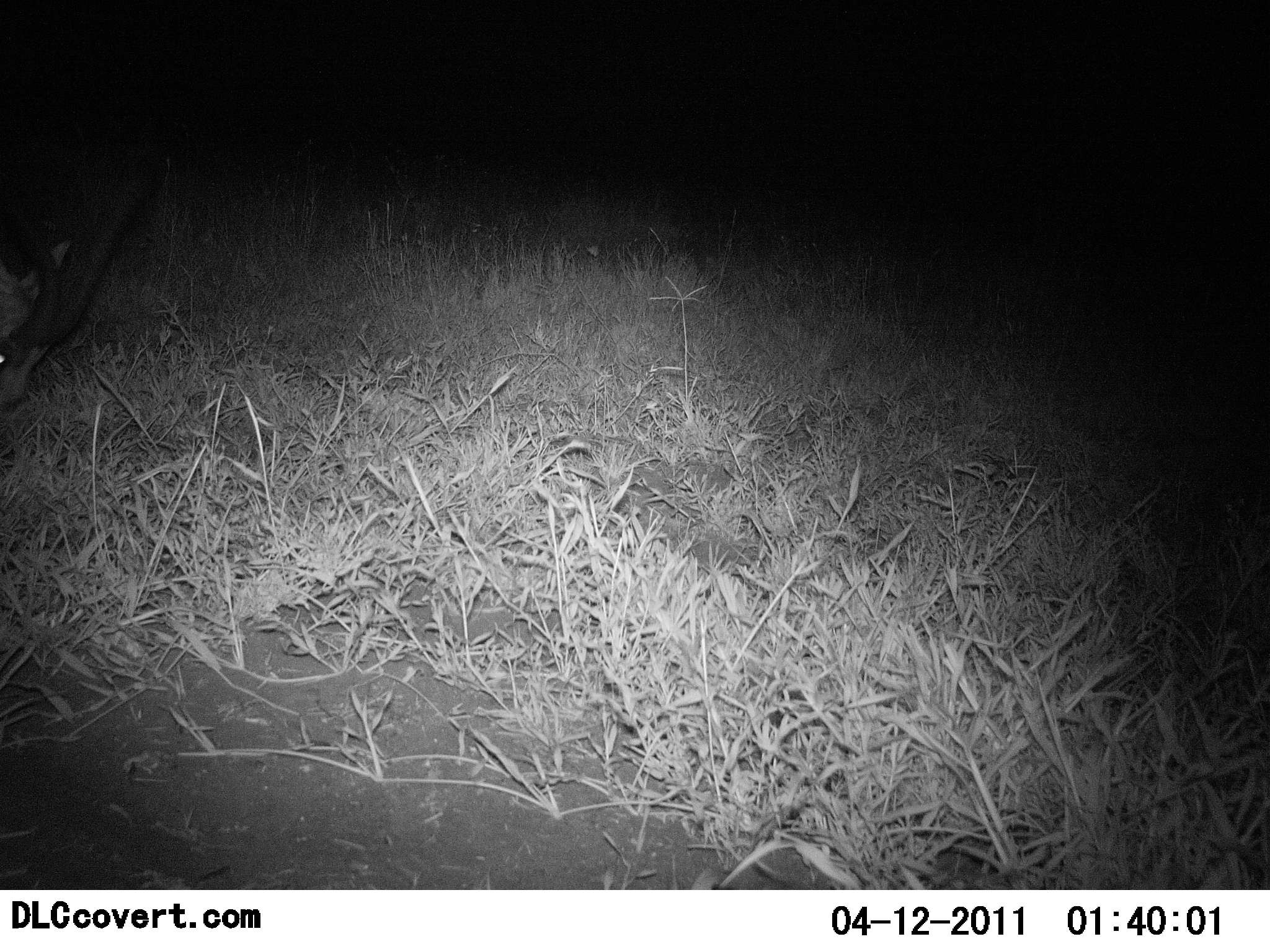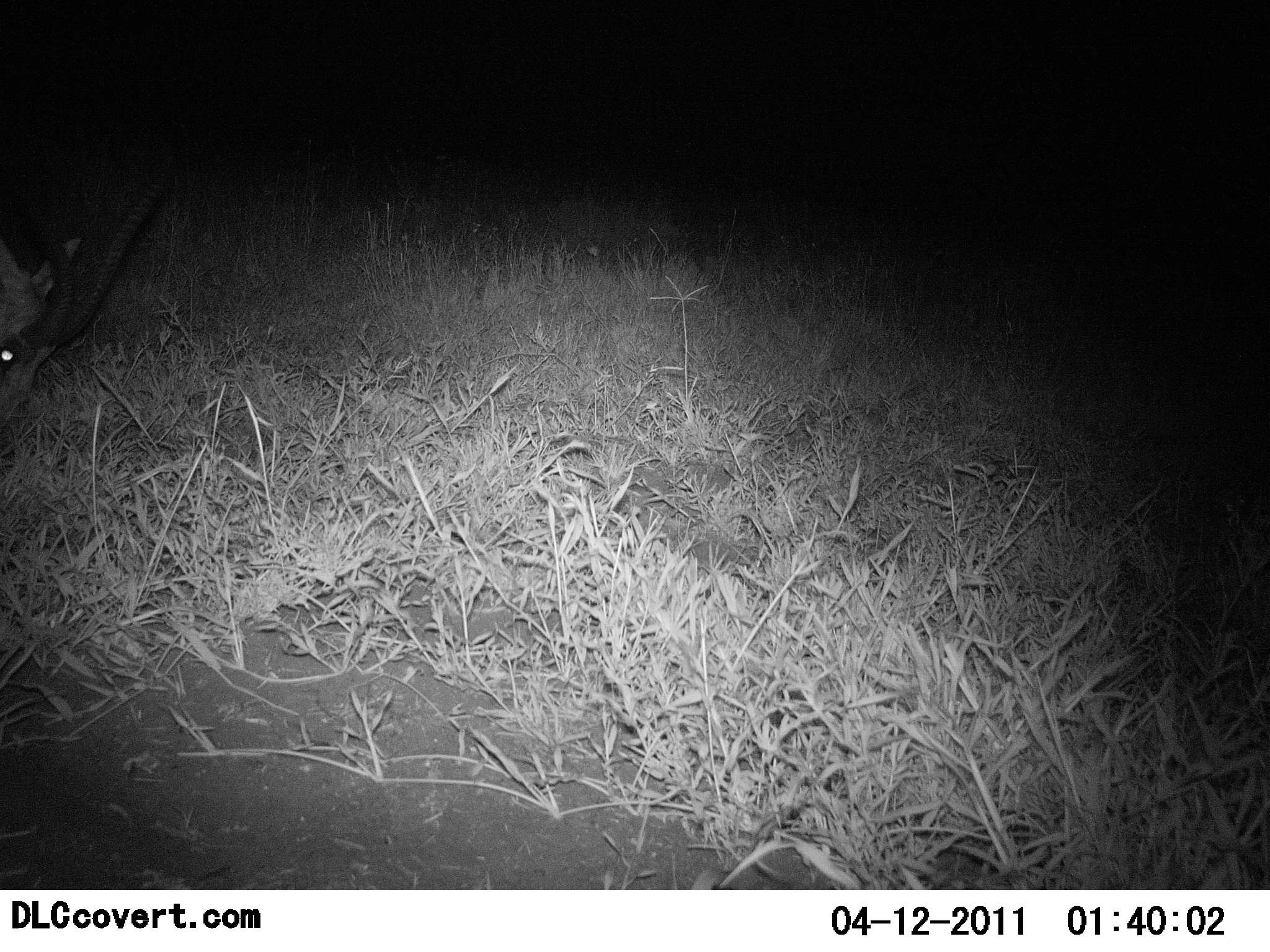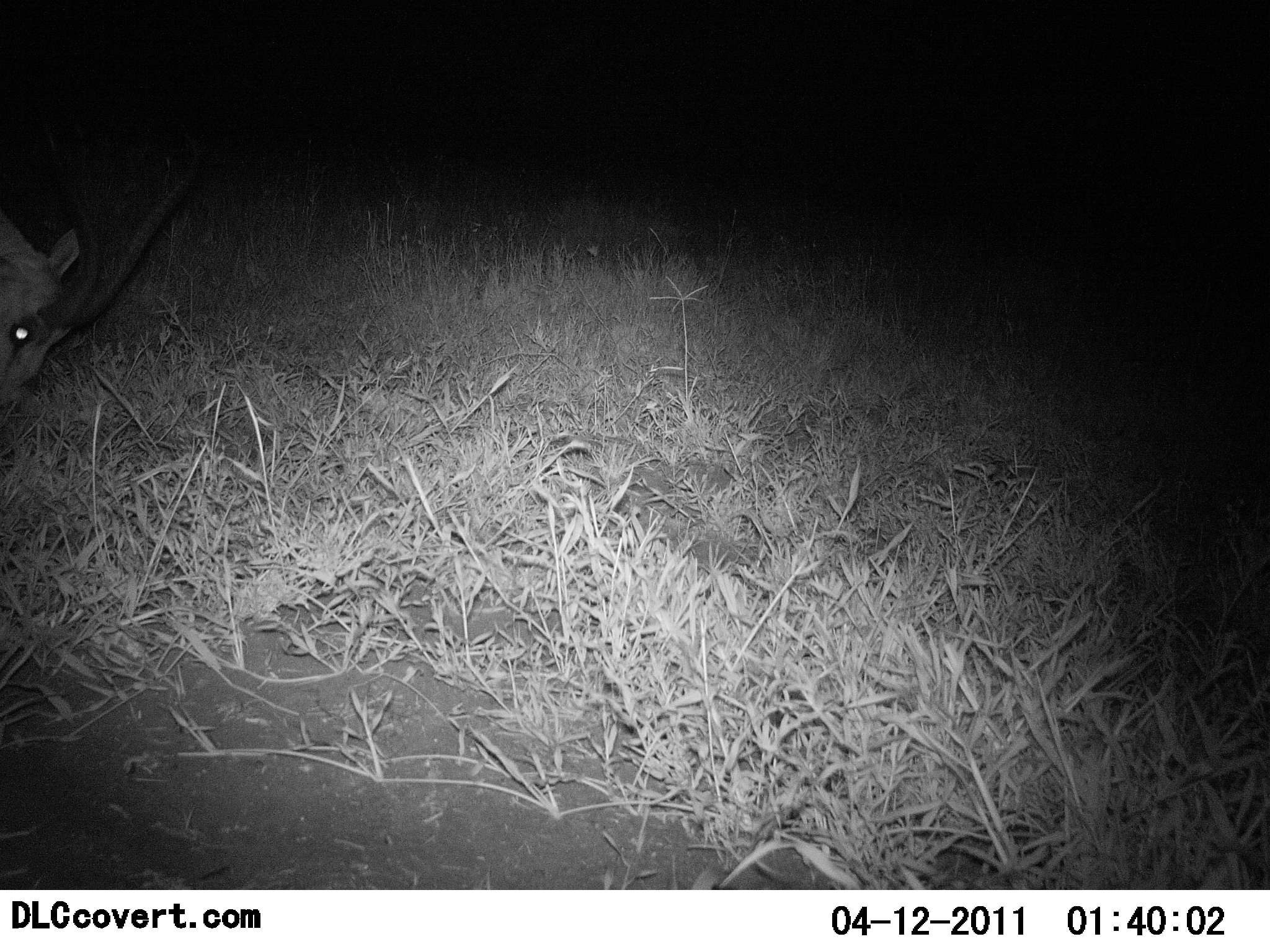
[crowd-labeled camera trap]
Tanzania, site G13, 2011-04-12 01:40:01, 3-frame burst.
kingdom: Animalia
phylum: Chordata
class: Mammalia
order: Artiodactyla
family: Bovidae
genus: Nanger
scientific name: Nanger granti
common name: grant's gazelle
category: gazellegrants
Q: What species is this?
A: Gazellegrants (grant's gazelle) (Nanger granti).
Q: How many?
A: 1.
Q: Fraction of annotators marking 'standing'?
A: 0%.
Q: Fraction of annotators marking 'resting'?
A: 0%.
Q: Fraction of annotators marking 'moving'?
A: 0%.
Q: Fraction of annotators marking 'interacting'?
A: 0%.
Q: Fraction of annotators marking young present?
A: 0%.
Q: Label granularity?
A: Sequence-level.